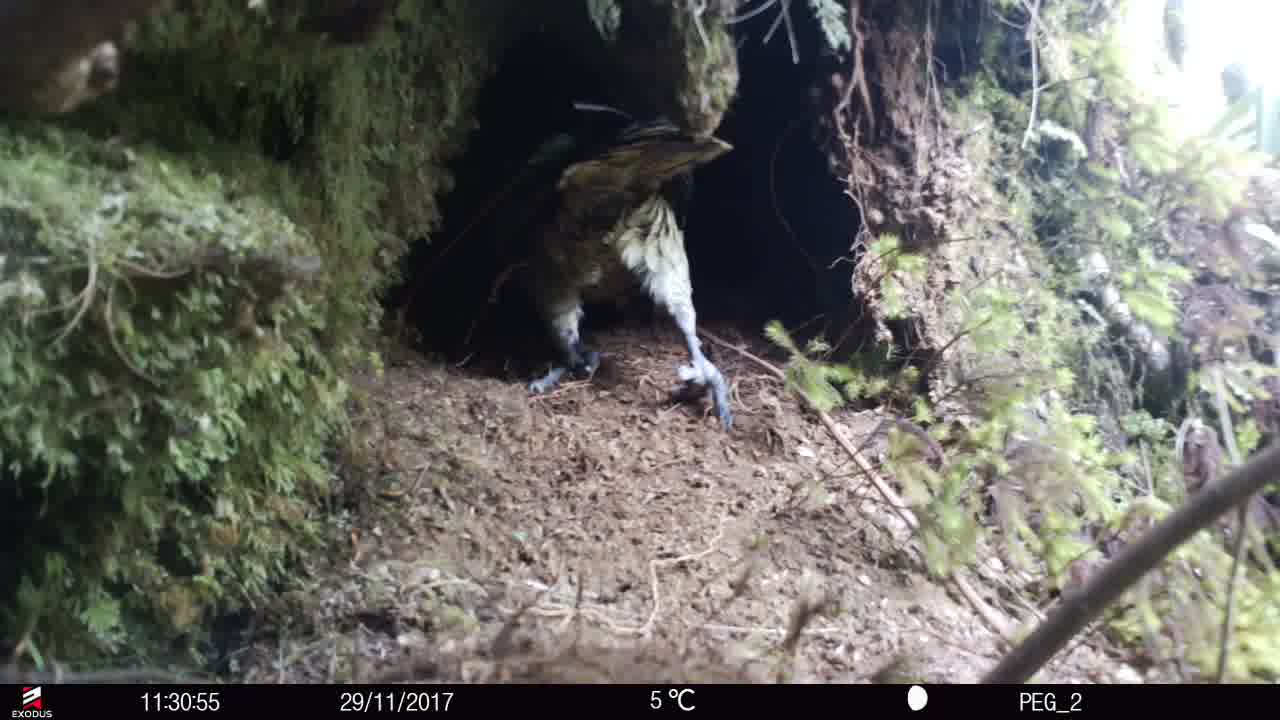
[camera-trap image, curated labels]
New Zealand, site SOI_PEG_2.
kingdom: Animalia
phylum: Chordata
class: Aves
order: Psittaciformes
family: Strigopidae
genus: Nestor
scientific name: Nestor notabilis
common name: kea